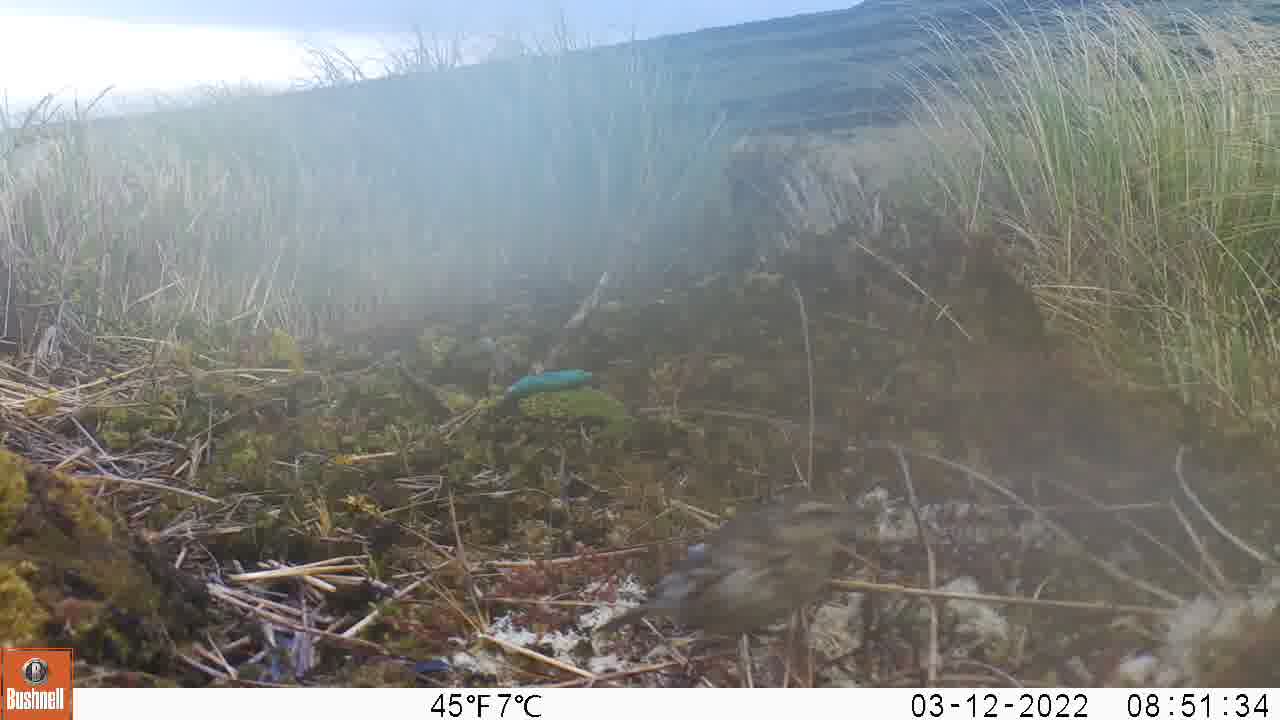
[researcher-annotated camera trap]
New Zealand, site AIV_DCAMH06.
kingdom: Animalia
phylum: Chordata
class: Aves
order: Passeriformes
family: Motacillidae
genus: Anthus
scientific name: Anthus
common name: pipit